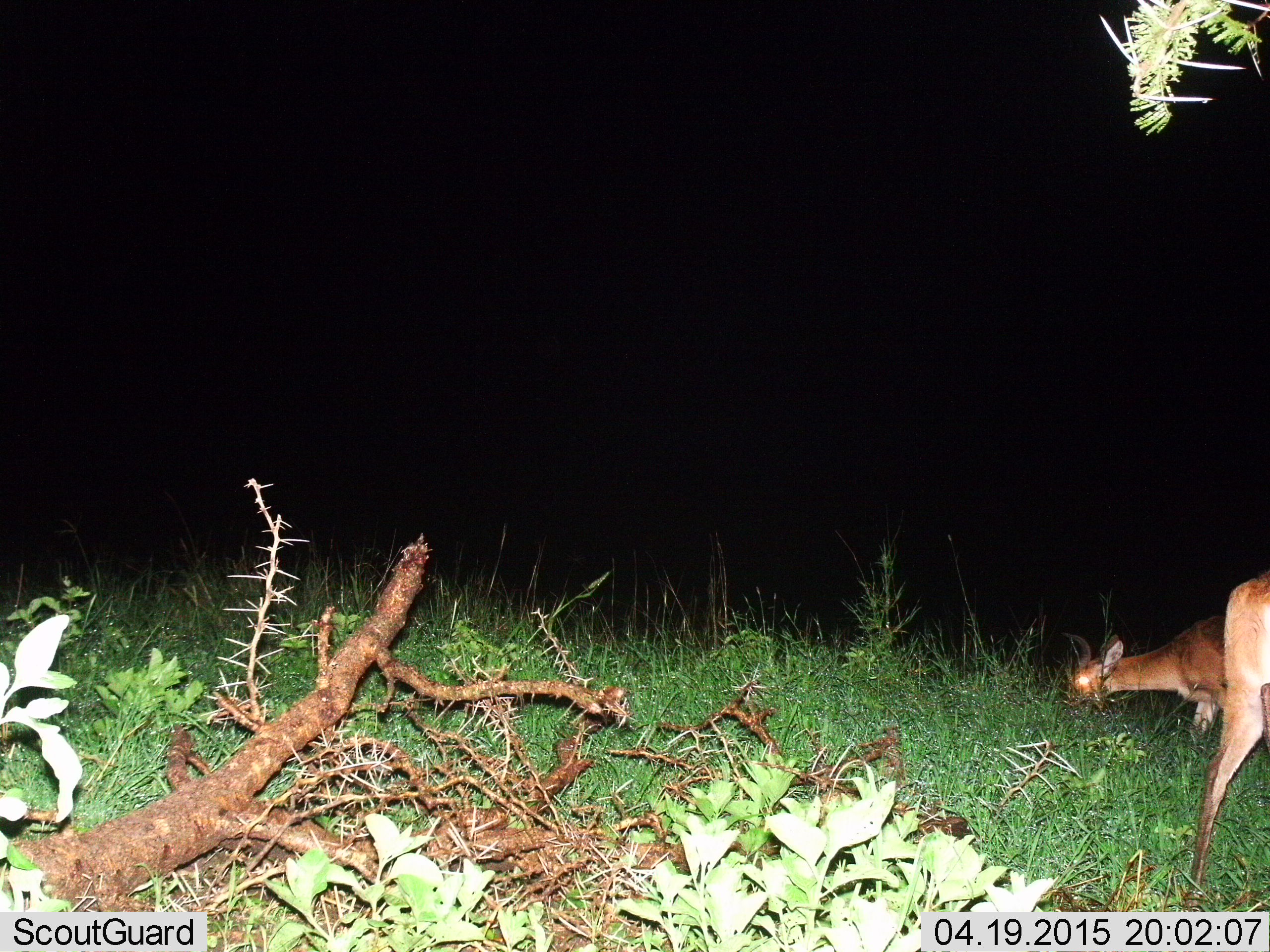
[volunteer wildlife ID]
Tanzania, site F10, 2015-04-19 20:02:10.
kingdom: Animalia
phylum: Chordata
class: Mammalia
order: Artiodactyla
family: Bovidae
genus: Redunca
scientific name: Redunca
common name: reedbuck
Reedbuck (Redunca), count 2. Behavior (volunteer vote fractions): standing 22%, resting 0%, moving 0%, interacting 0%. Young present (vote fraction): 0%. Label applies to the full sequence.